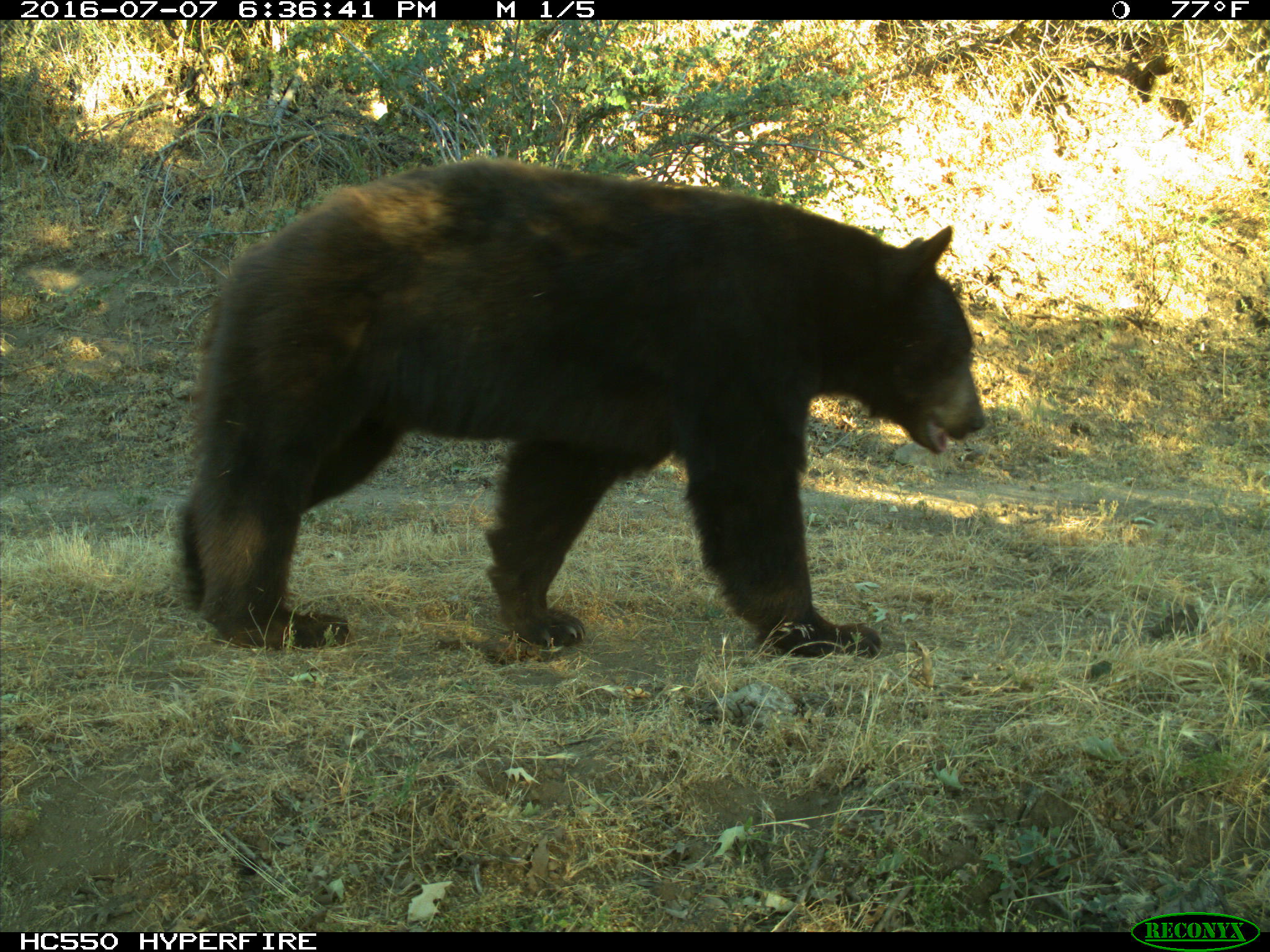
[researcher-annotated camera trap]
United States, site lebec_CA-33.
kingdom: Animalia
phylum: Chordata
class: Mammalia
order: Carnivora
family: Ursidae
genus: Ursus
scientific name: Ursus americanus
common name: american black bear